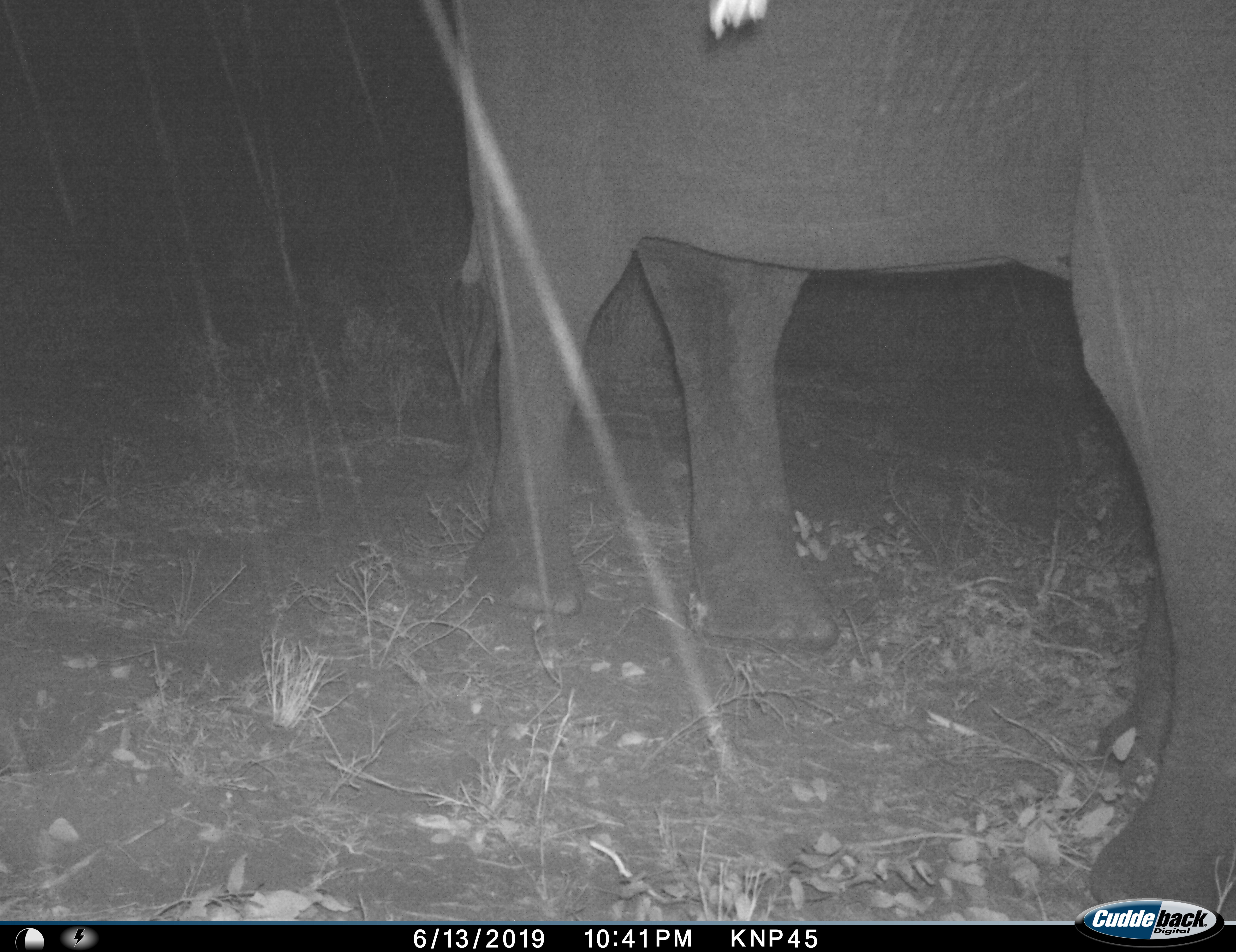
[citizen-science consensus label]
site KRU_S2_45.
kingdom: Animalia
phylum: Chordata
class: Mammalia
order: Proboscidea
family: Elephantidae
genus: Loxodonta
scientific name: Loxodonta africana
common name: african bush elephant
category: elephant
Elephant (african bush elephant) (Loxodonta africana), count 1. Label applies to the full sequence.